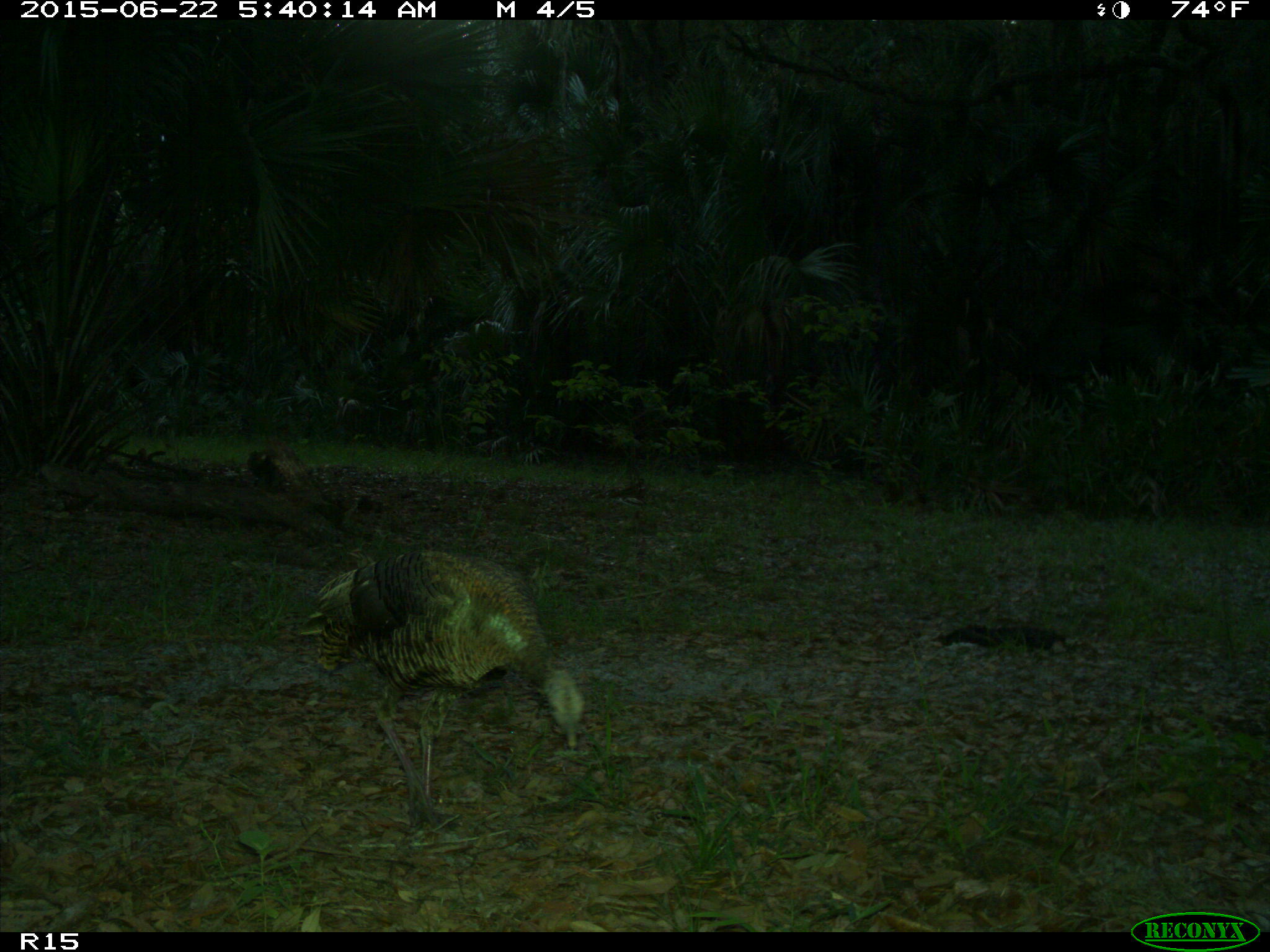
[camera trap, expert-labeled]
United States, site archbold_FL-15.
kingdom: Animalia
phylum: Chordata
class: Aves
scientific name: Aves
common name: birds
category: unidentified bird